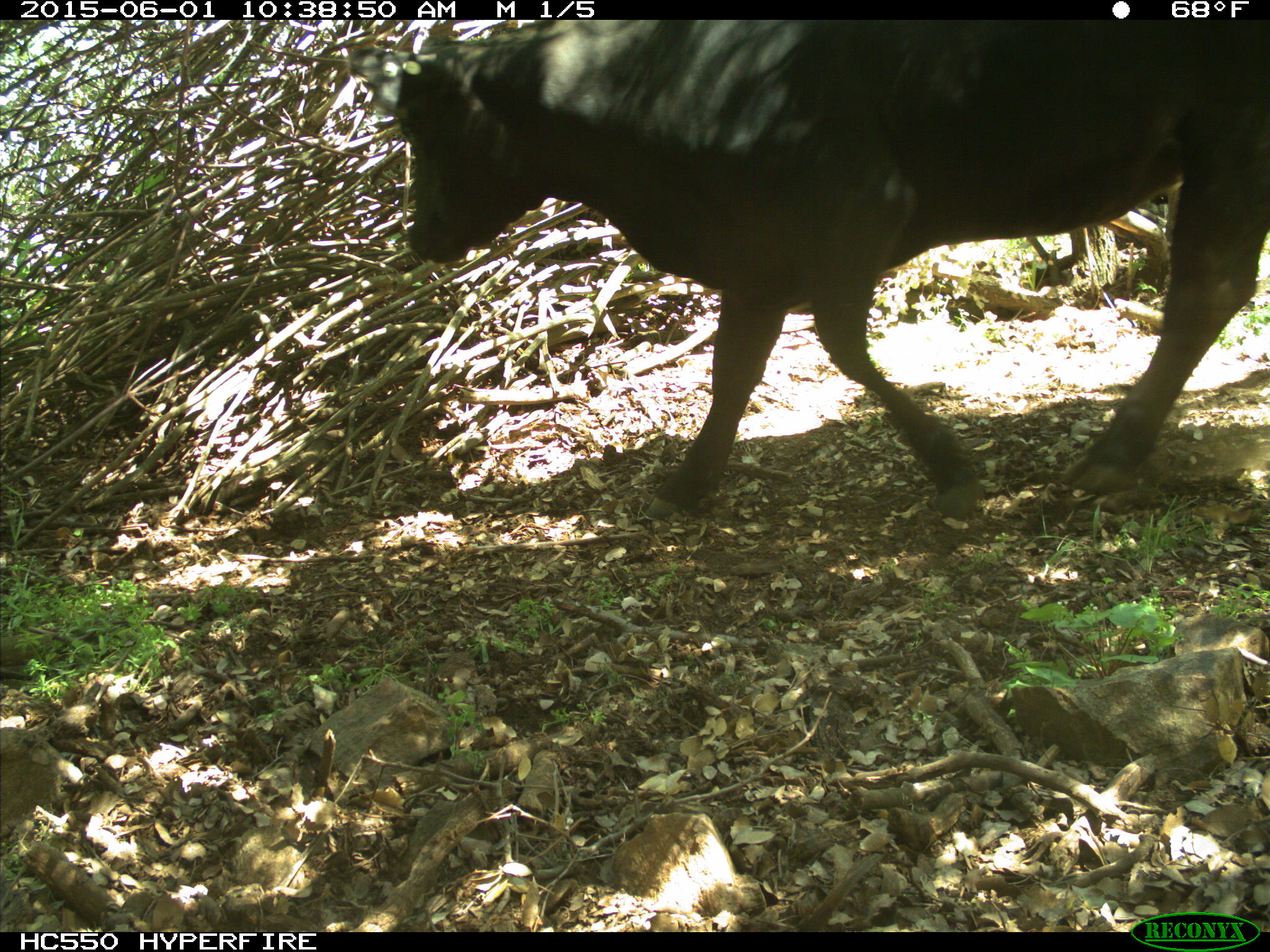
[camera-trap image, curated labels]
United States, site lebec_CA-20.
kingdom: Animalia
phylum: Chordata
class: Mammalia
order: Artiodactyla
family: Bovidae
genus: Bos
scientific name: Bos taurus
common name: domestic cow